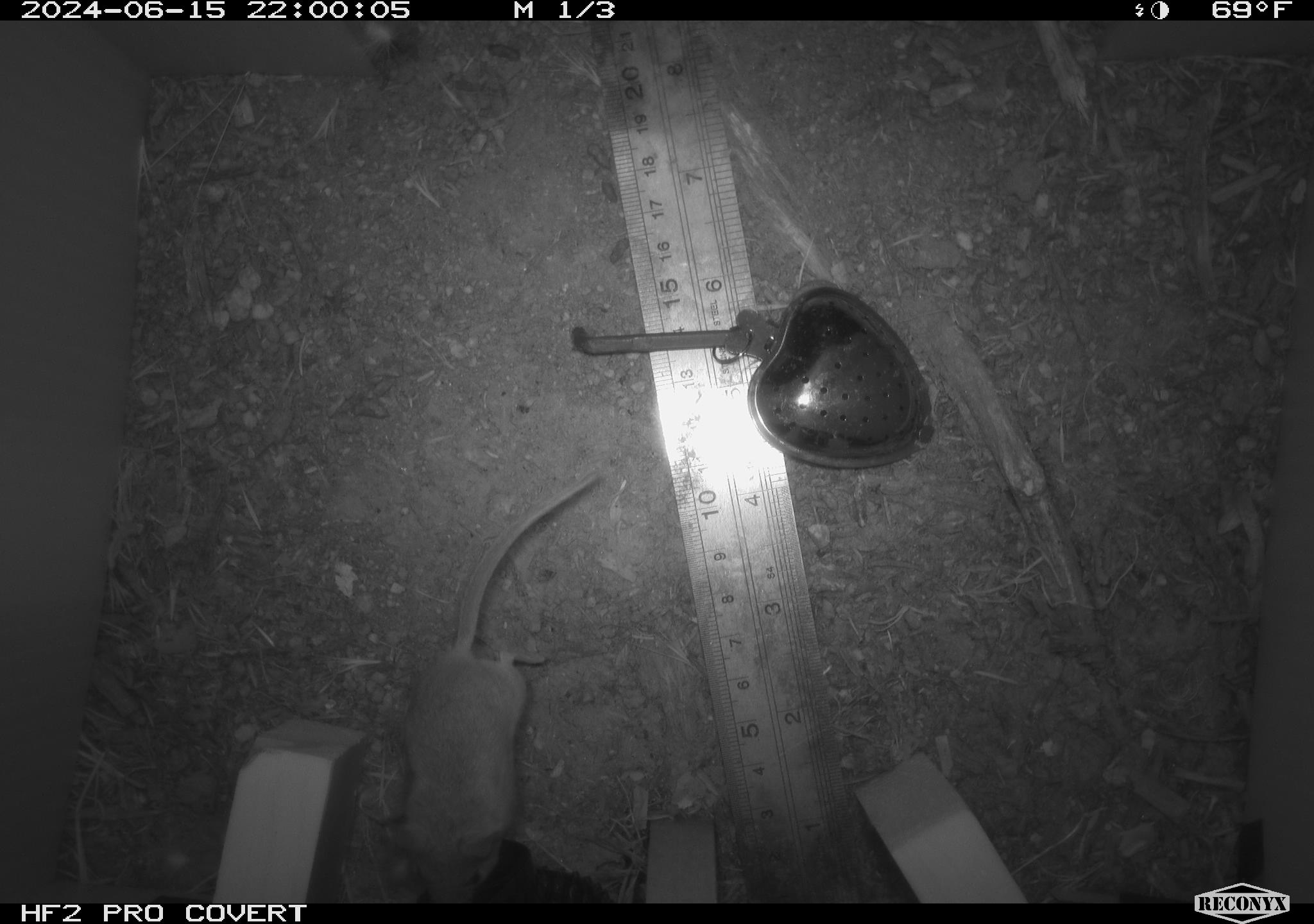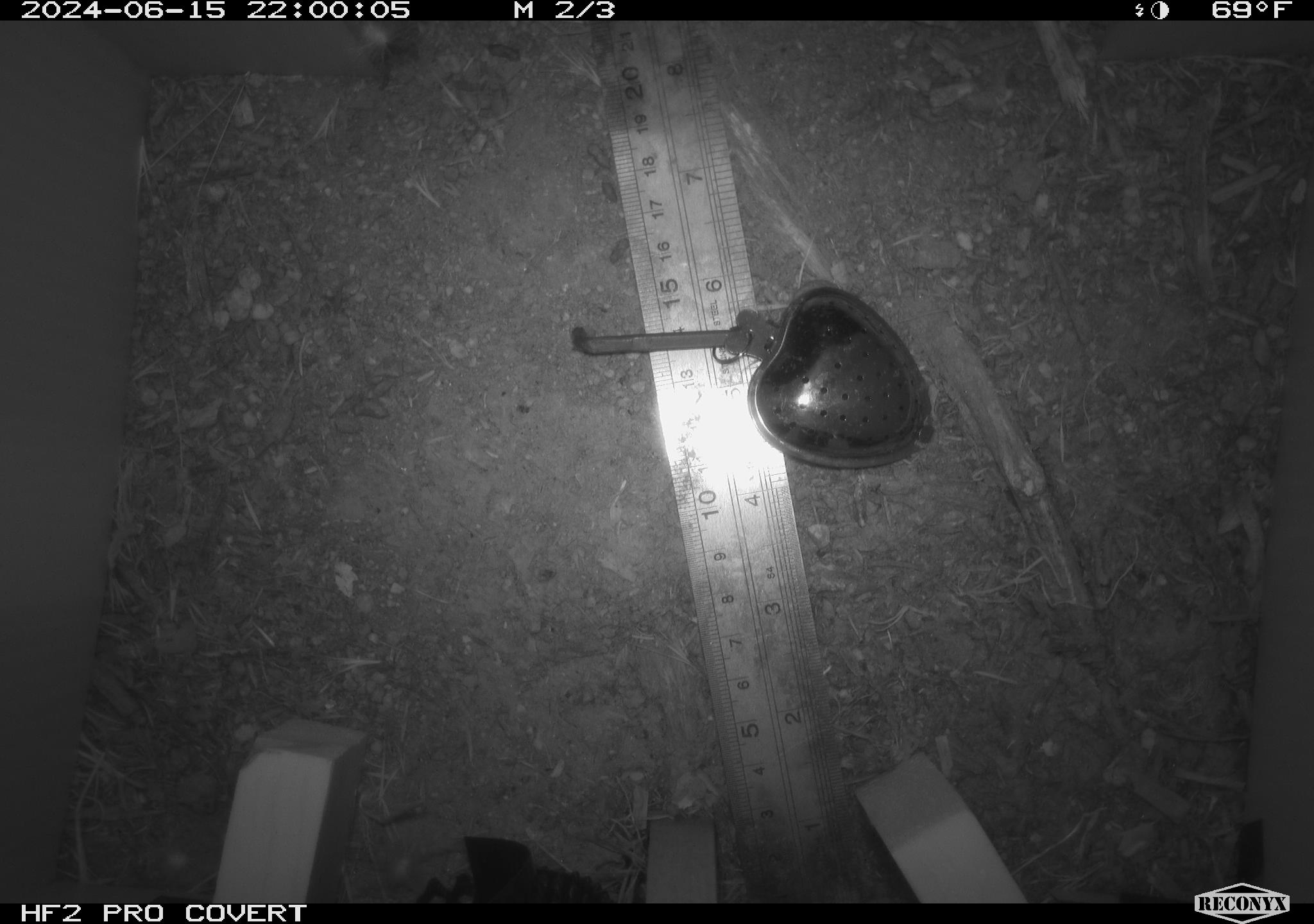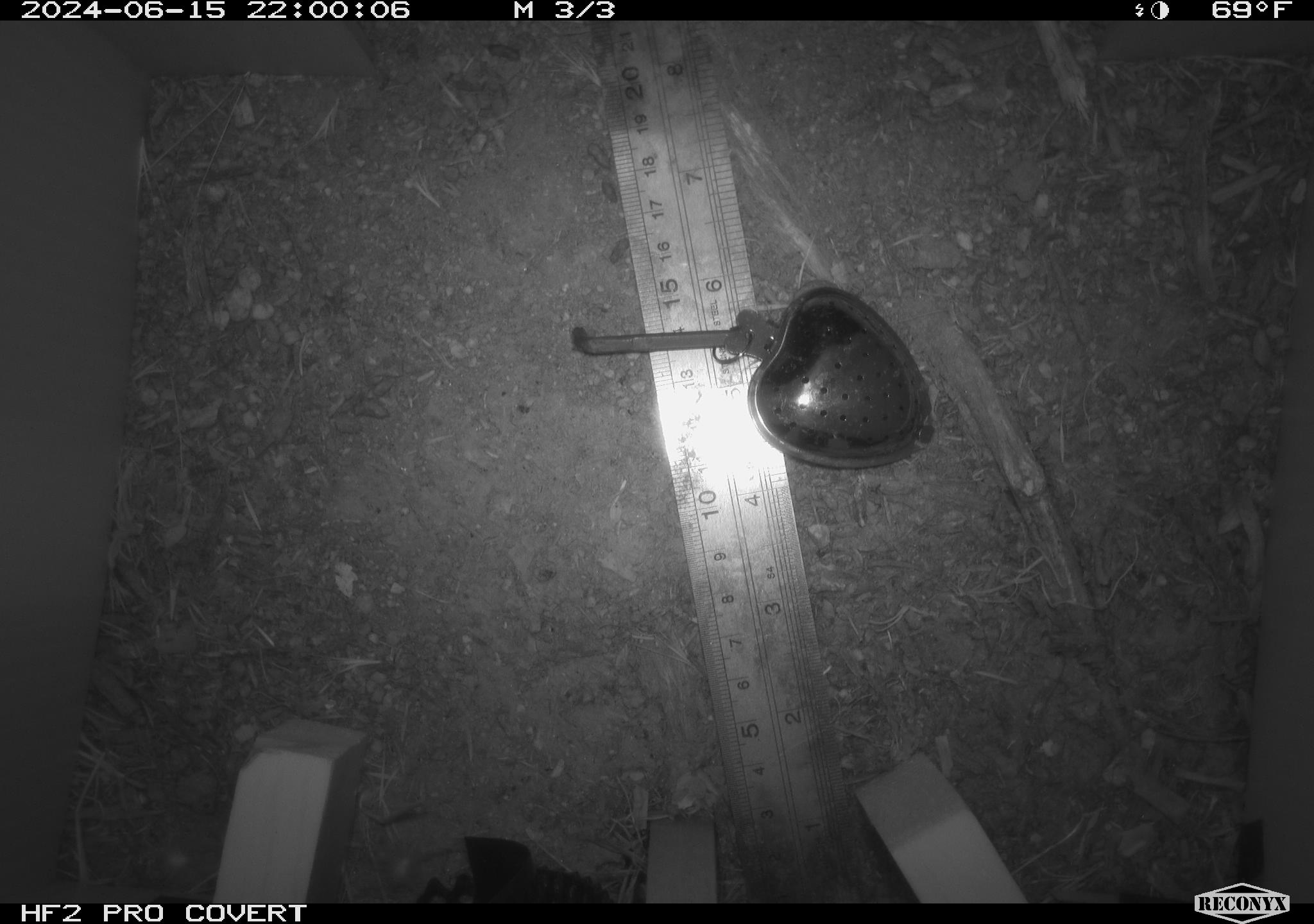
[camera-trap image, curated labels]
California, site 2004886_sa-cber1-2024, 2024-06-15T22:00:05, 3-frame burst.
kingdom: Animalia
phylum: Chordata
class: Mammalia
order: Rodentia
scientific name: Rodentia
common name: mouse species